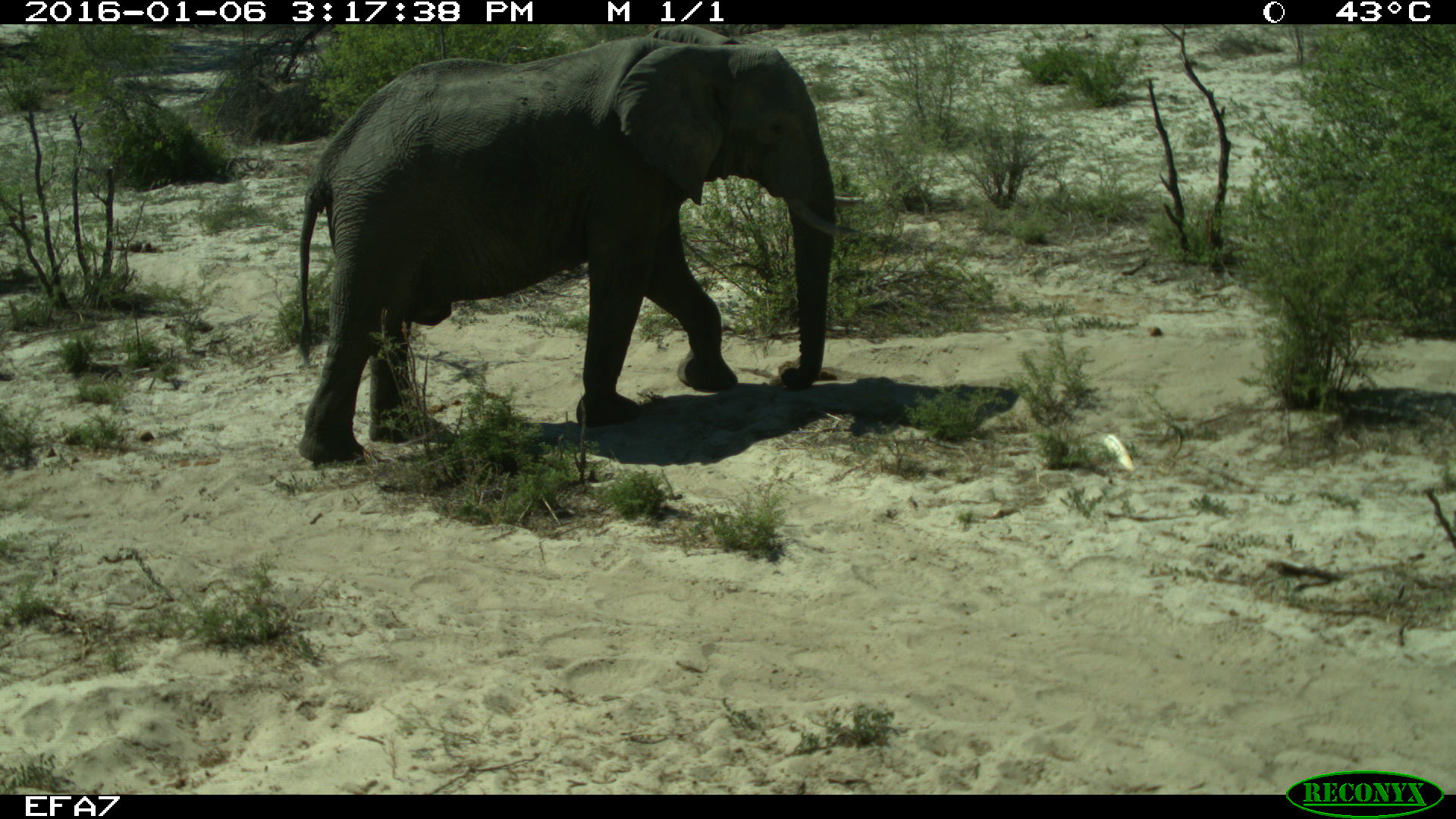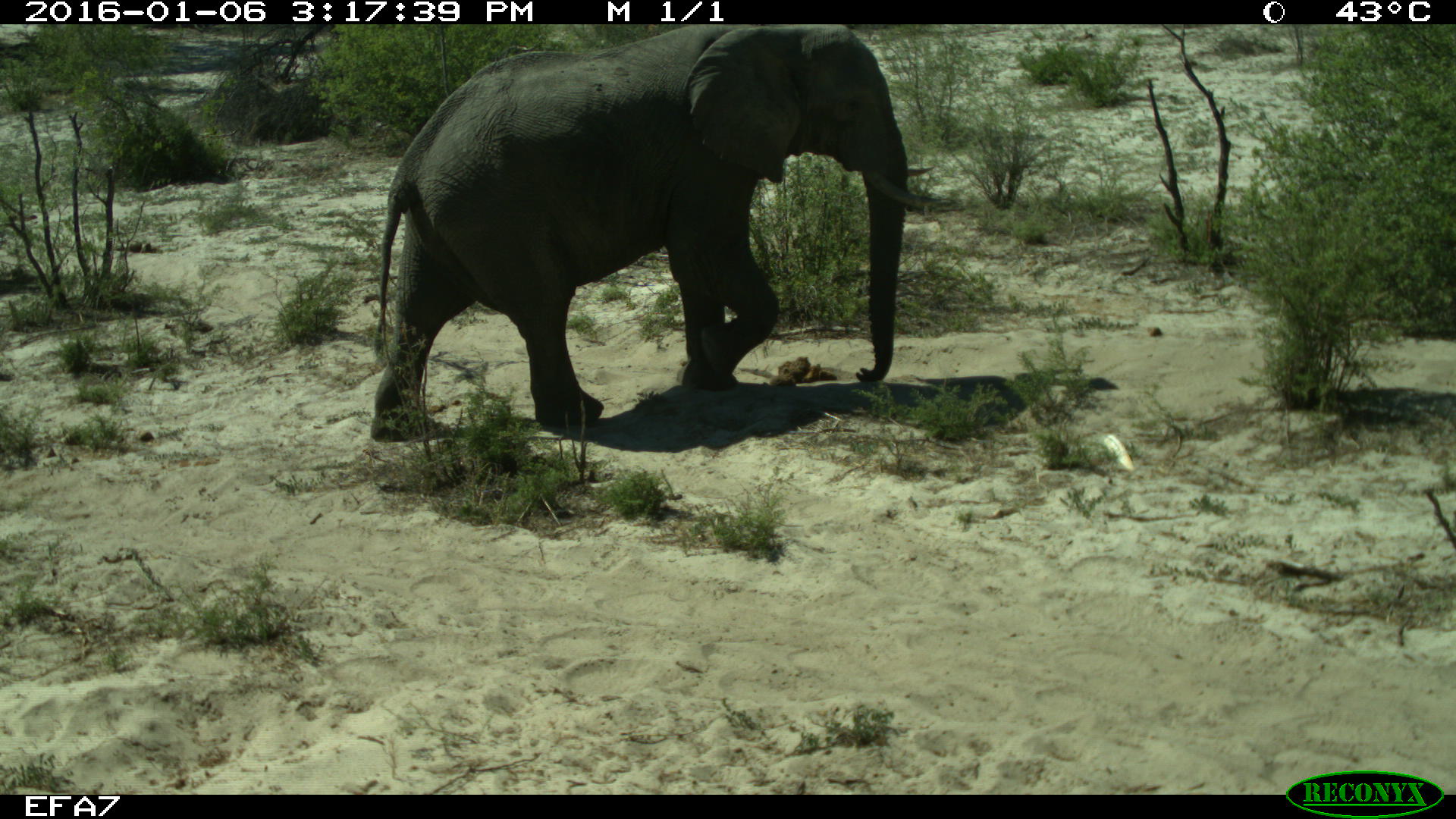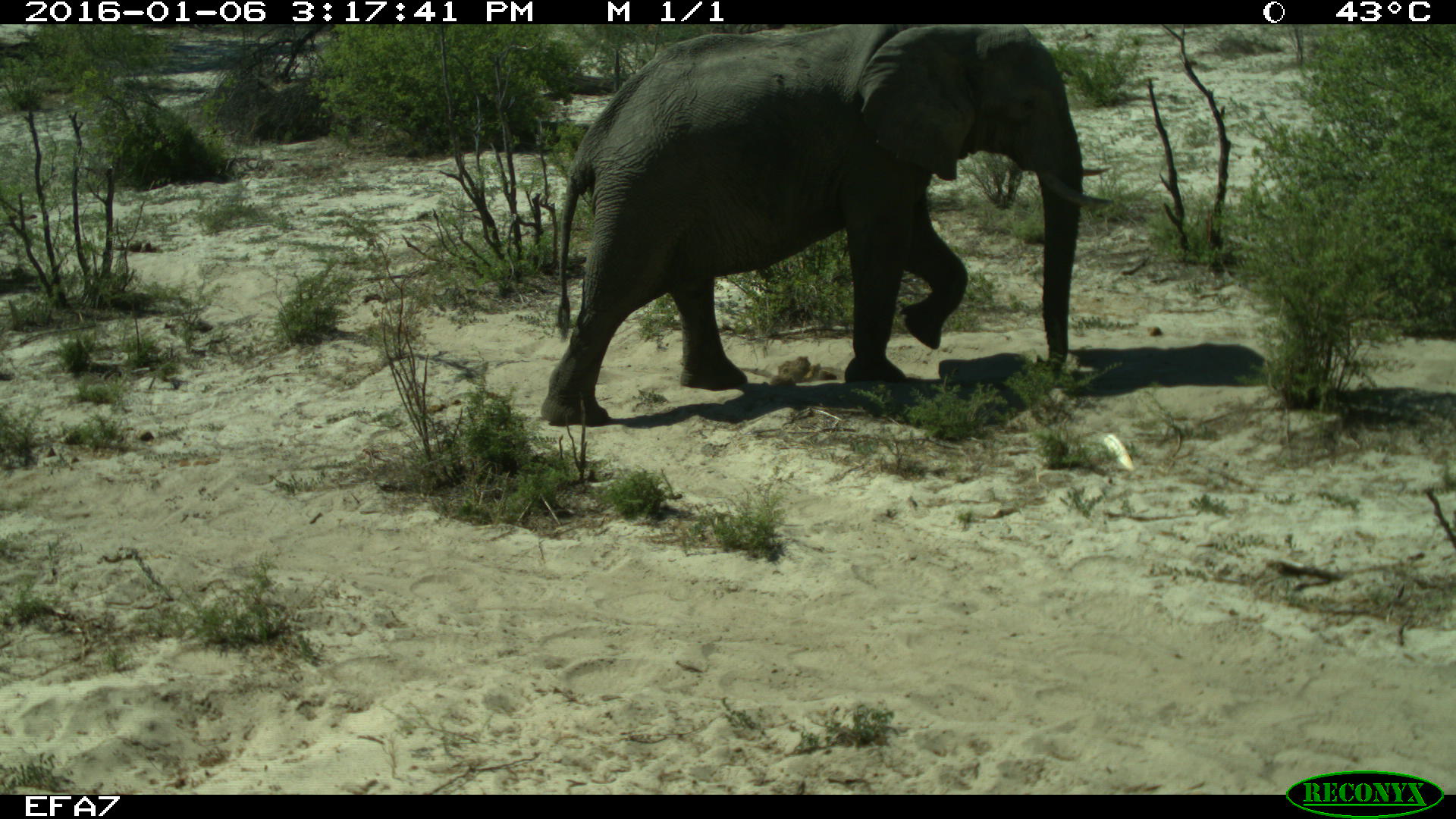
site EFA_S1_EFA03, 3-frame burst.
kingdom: Animalia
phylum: Chordata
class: Mammalia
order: Proboscidea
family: Elephantidae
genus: Loxodonta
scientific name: Loxodonta africana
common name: african bush elephant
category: elephant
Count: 1.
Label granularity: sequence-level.